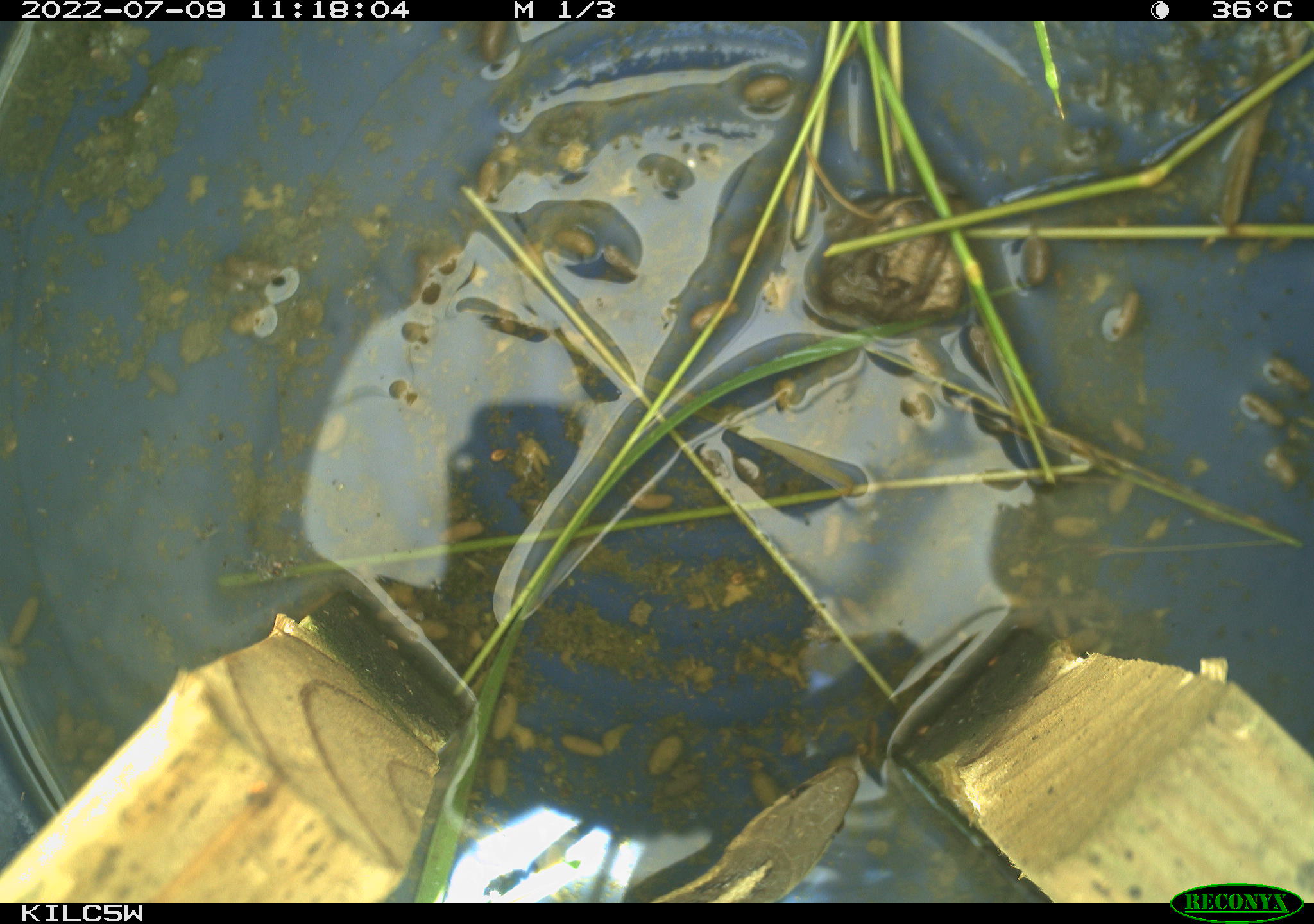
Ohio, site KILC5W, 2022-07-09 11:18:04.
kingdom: Animalia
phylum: Chordata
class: Reptilia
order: Squamata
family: Colubridae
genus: Thamnophis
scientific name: Thamnophis sirtalis sirtalis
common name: eastern gartersnake